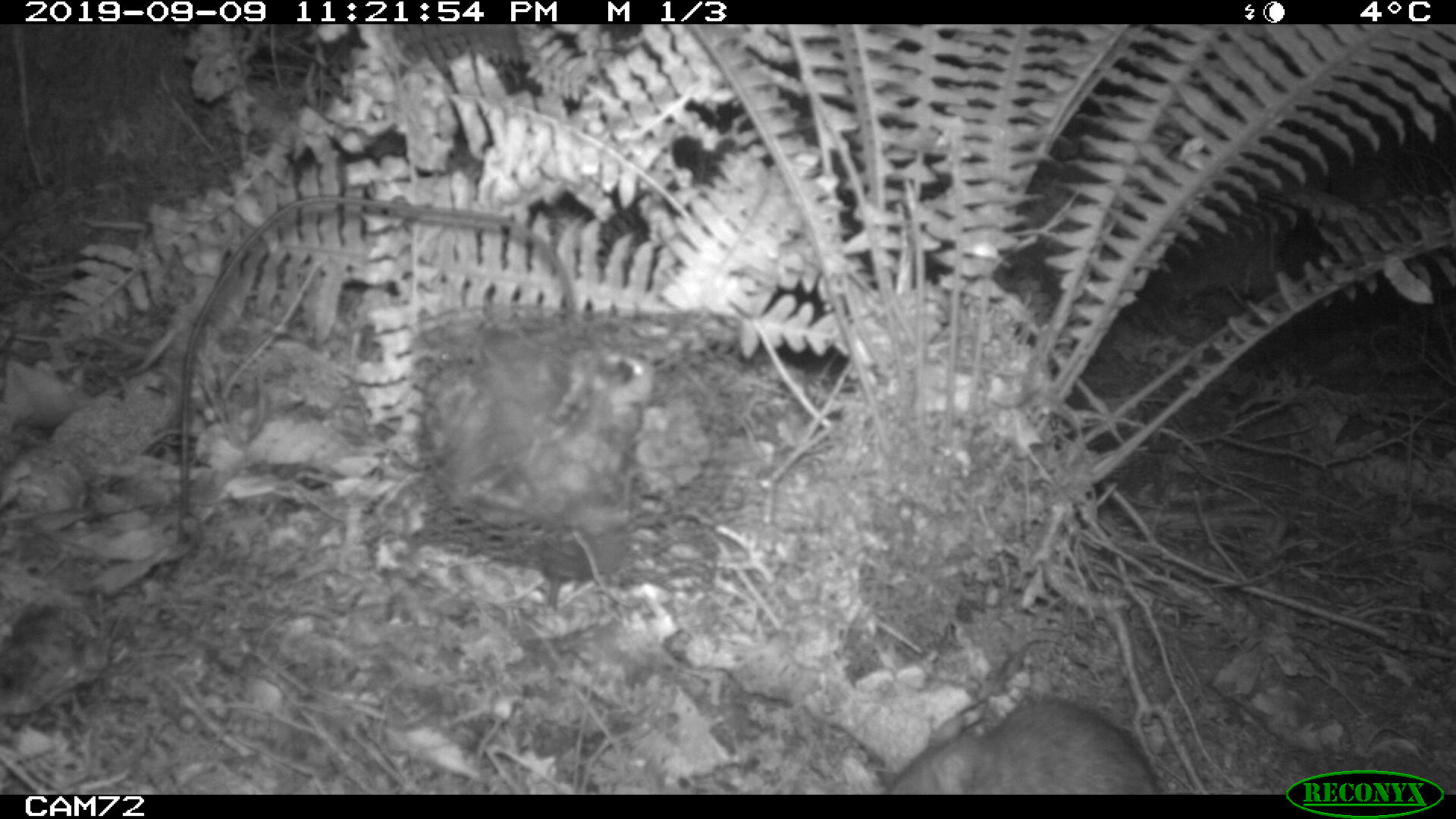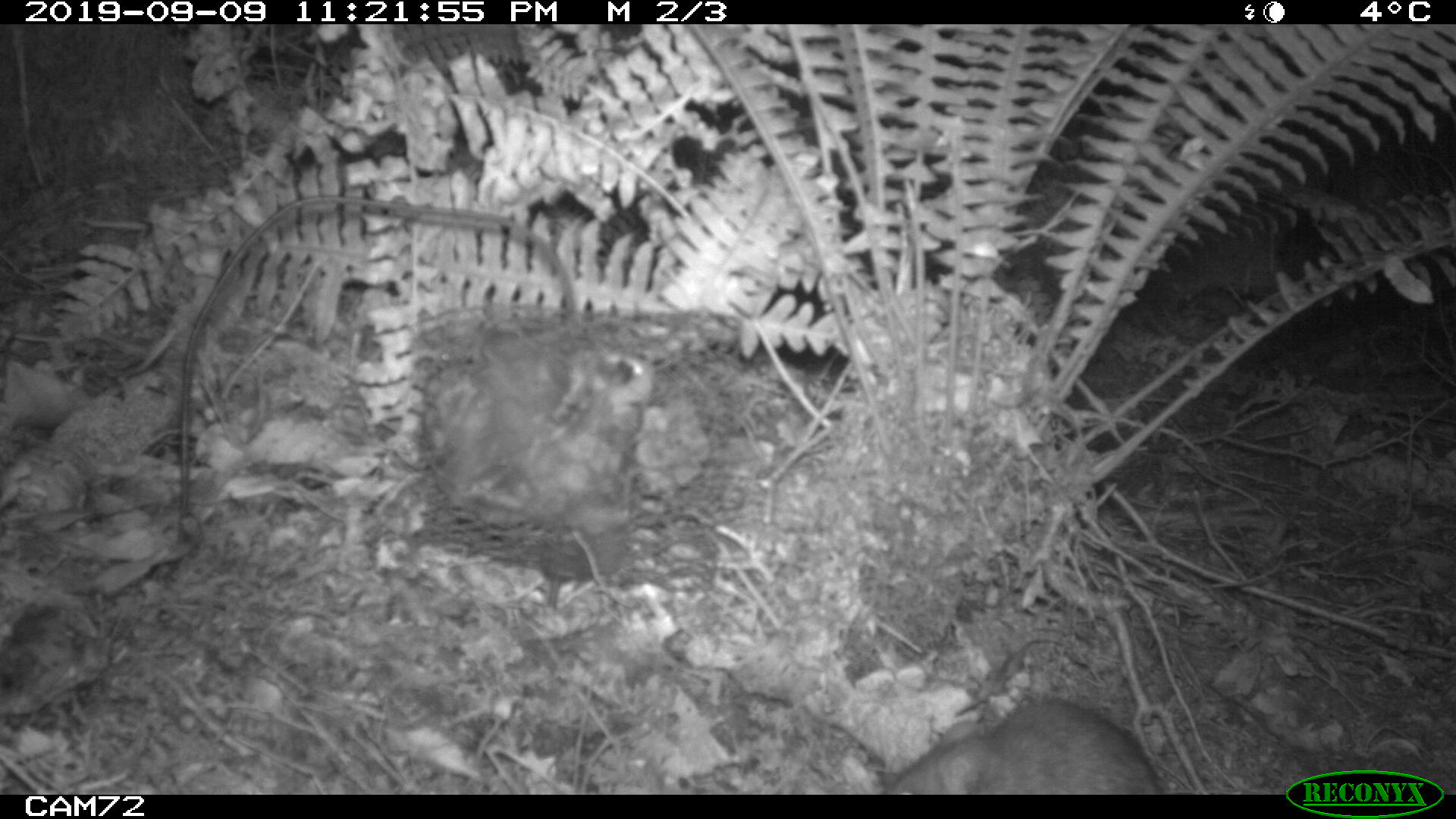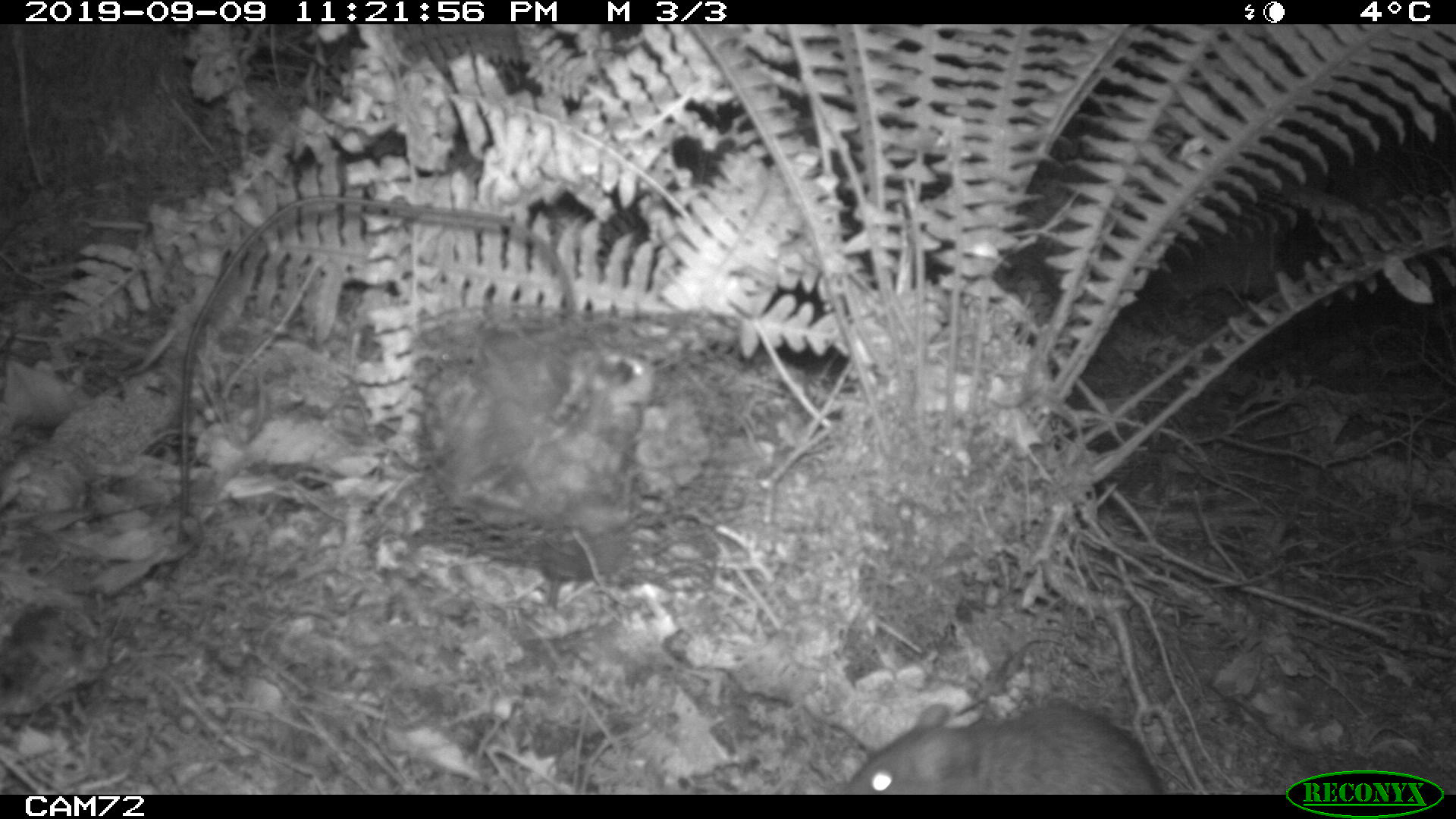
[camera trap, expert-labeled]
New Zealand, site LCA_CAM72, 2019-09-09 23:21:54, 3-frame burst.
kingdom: Animalia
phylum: Chordata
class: Mammalia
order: Rodentia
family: Muridae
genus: Rattus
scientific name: Rattus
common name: rat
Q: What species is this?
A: Rat (Rattus).